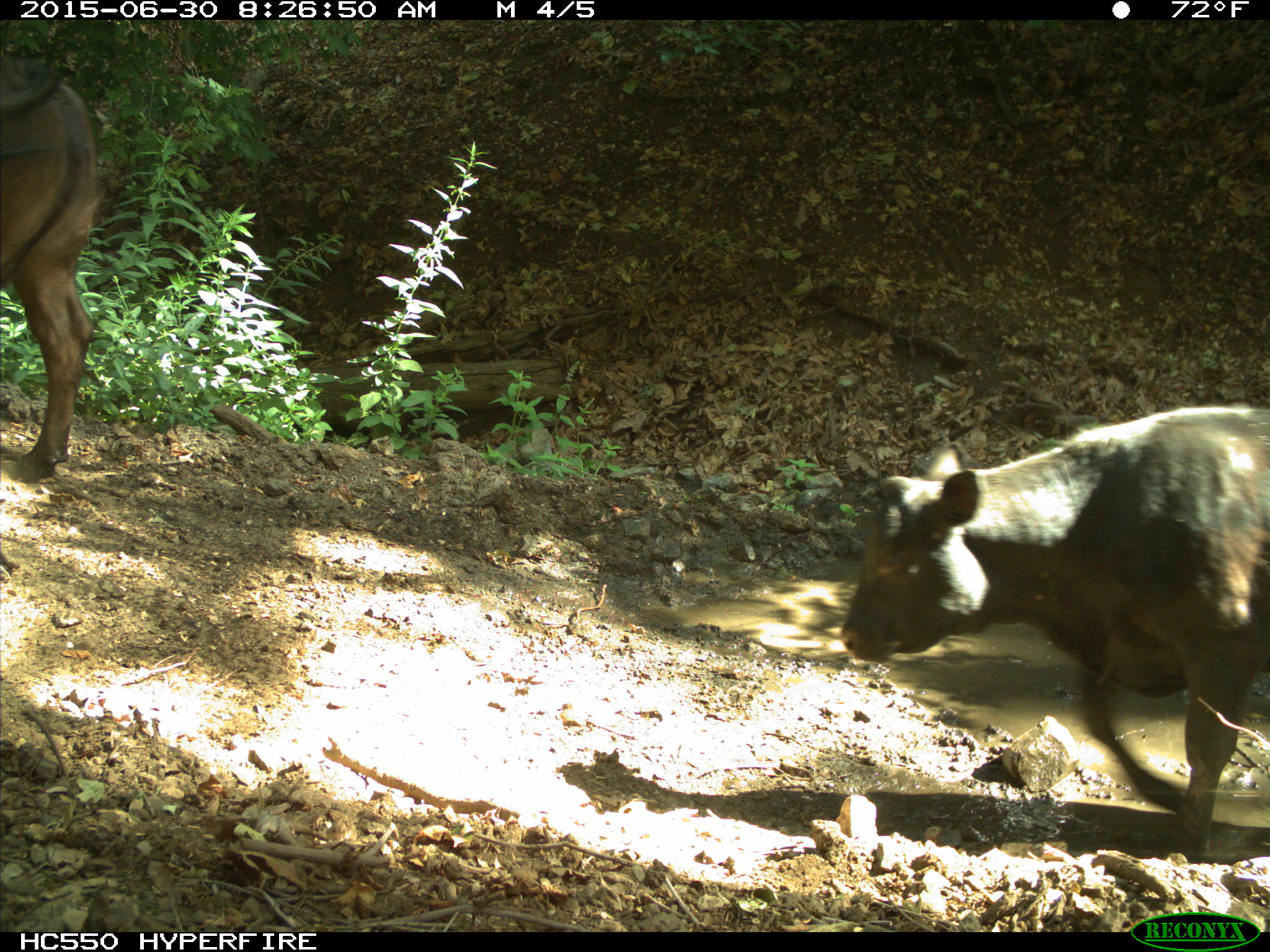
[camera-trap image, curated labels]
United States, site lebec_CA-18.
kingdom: Animalia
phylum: Chordata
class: Mammalia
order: Artiodactyla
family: Bovidae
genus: Bos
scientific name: Bos taurus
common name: domestic cow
Bos taurus (domestic cow).